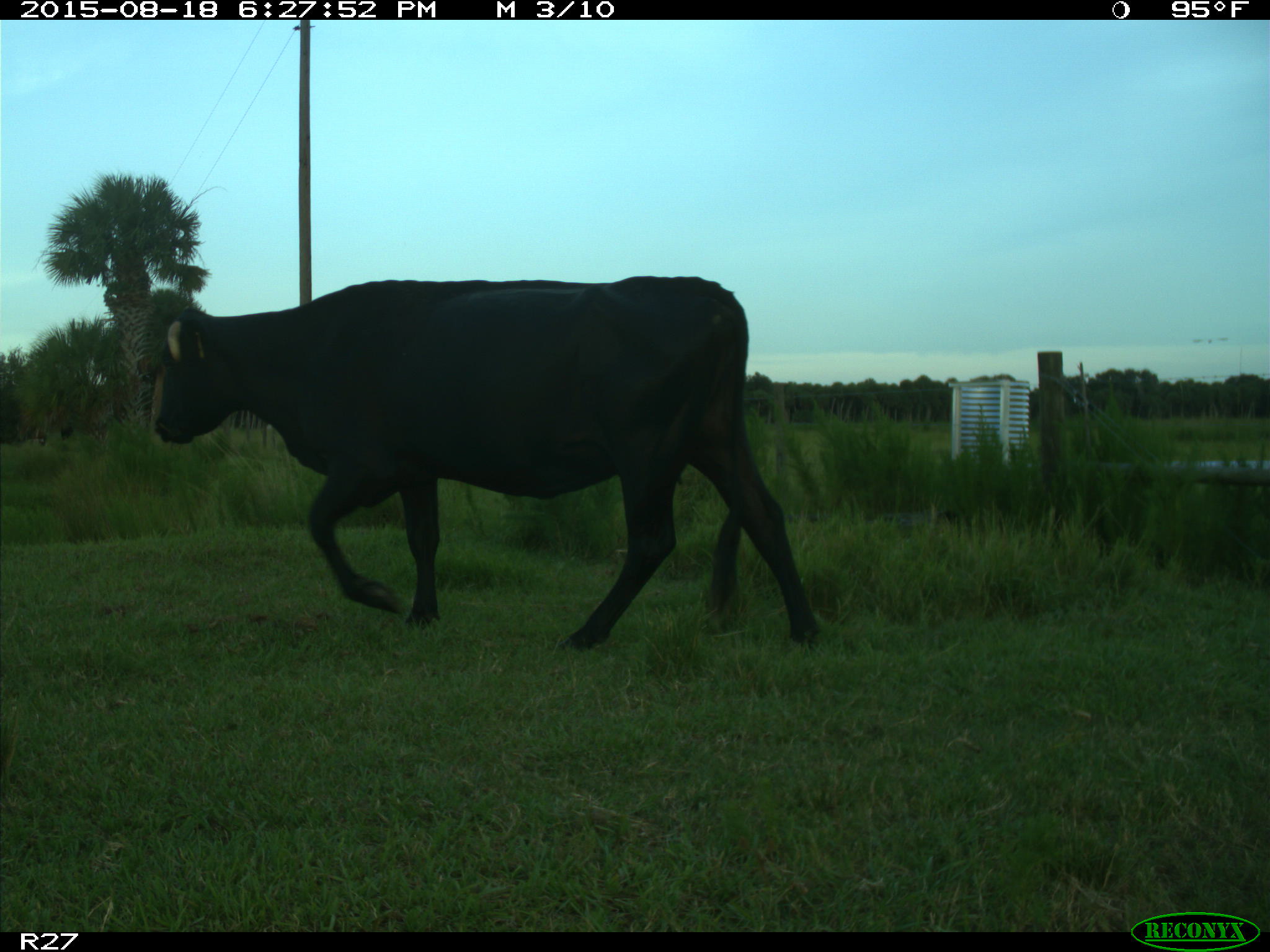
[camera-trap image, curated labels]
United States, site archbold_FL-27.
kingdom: Animalia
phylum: Chordata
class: Mammalia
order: Artiodactyla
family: Bovidae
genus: Bos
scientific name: Bos taurus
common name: domestic cow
Bos taurus (domestic cow).